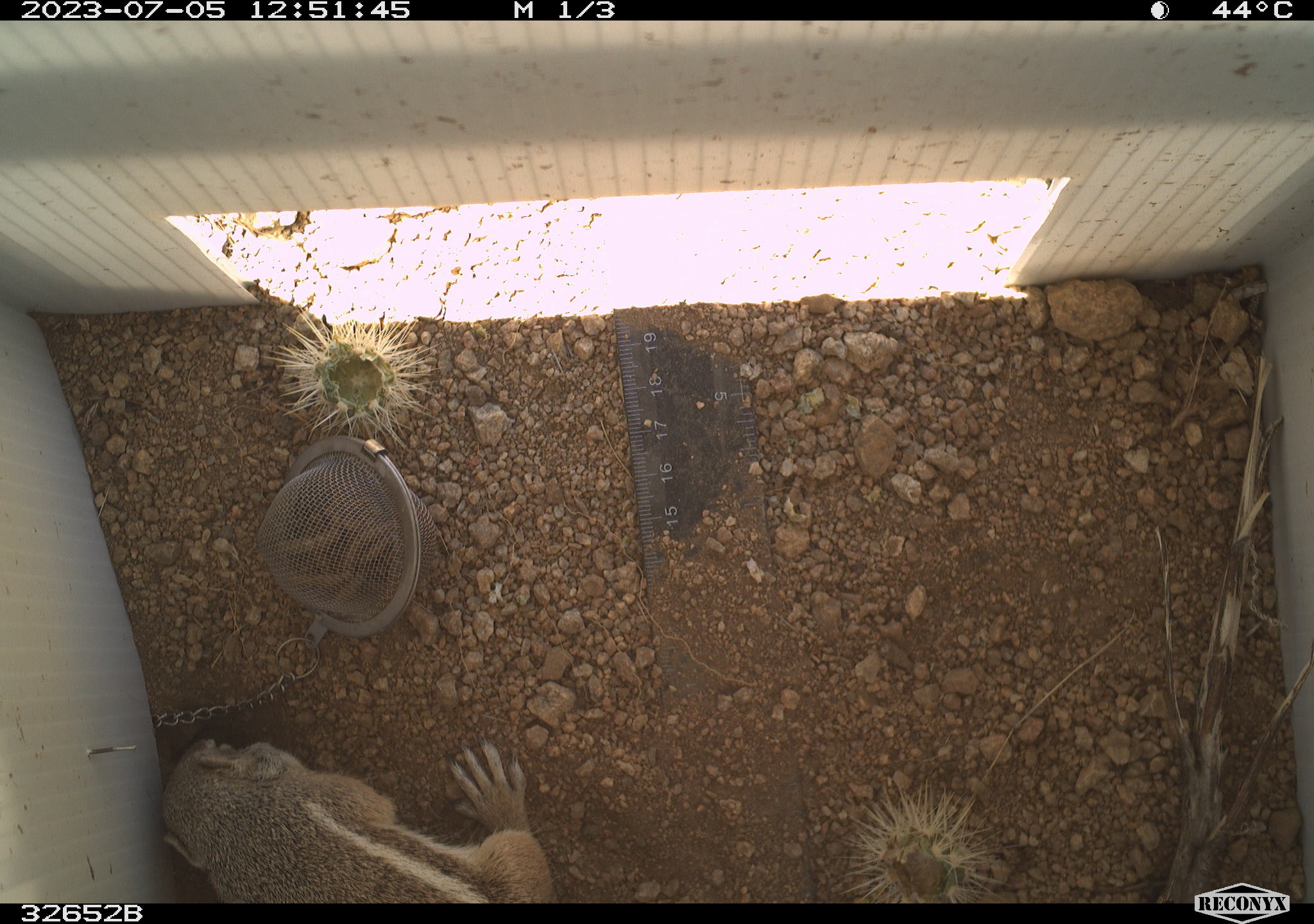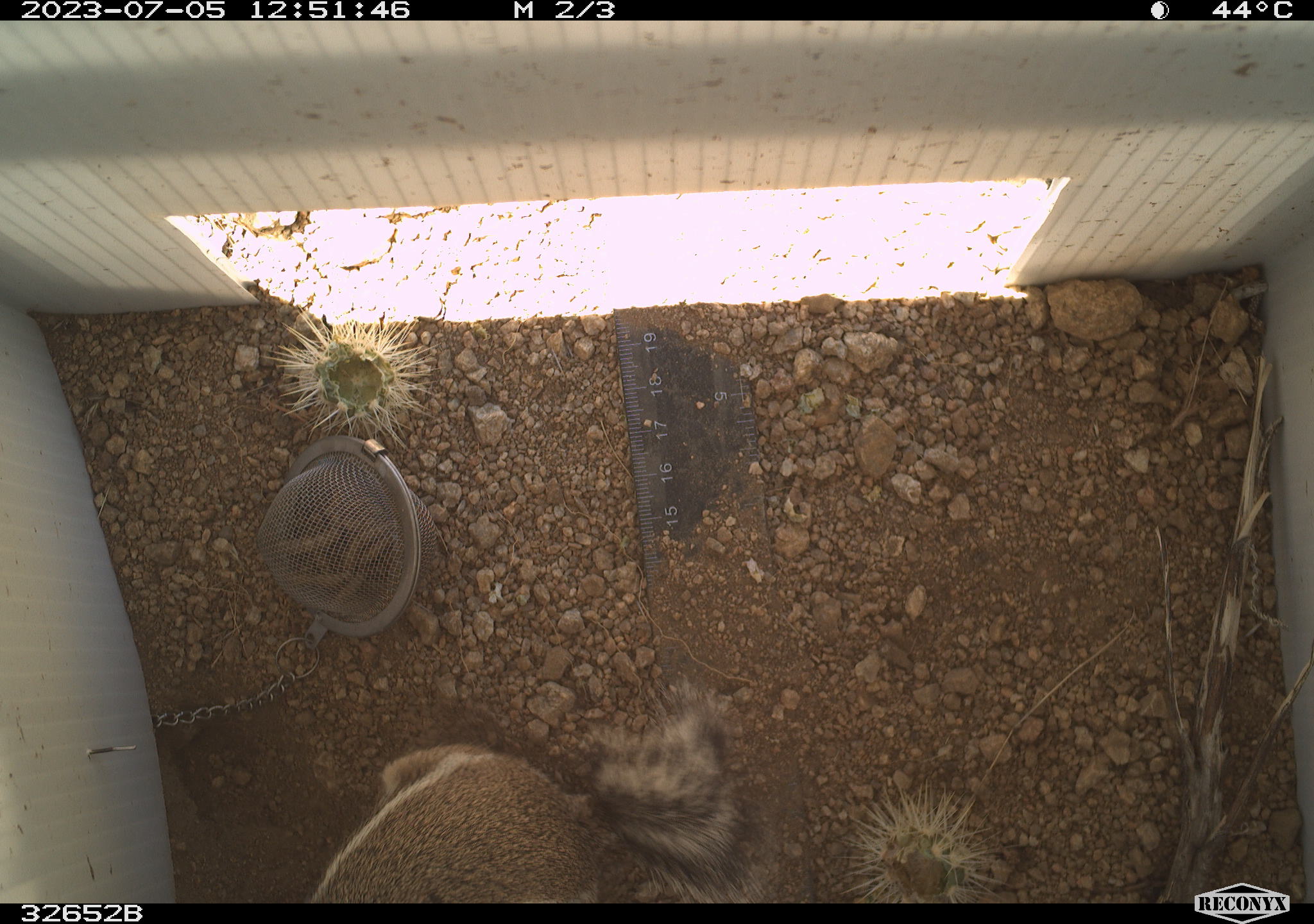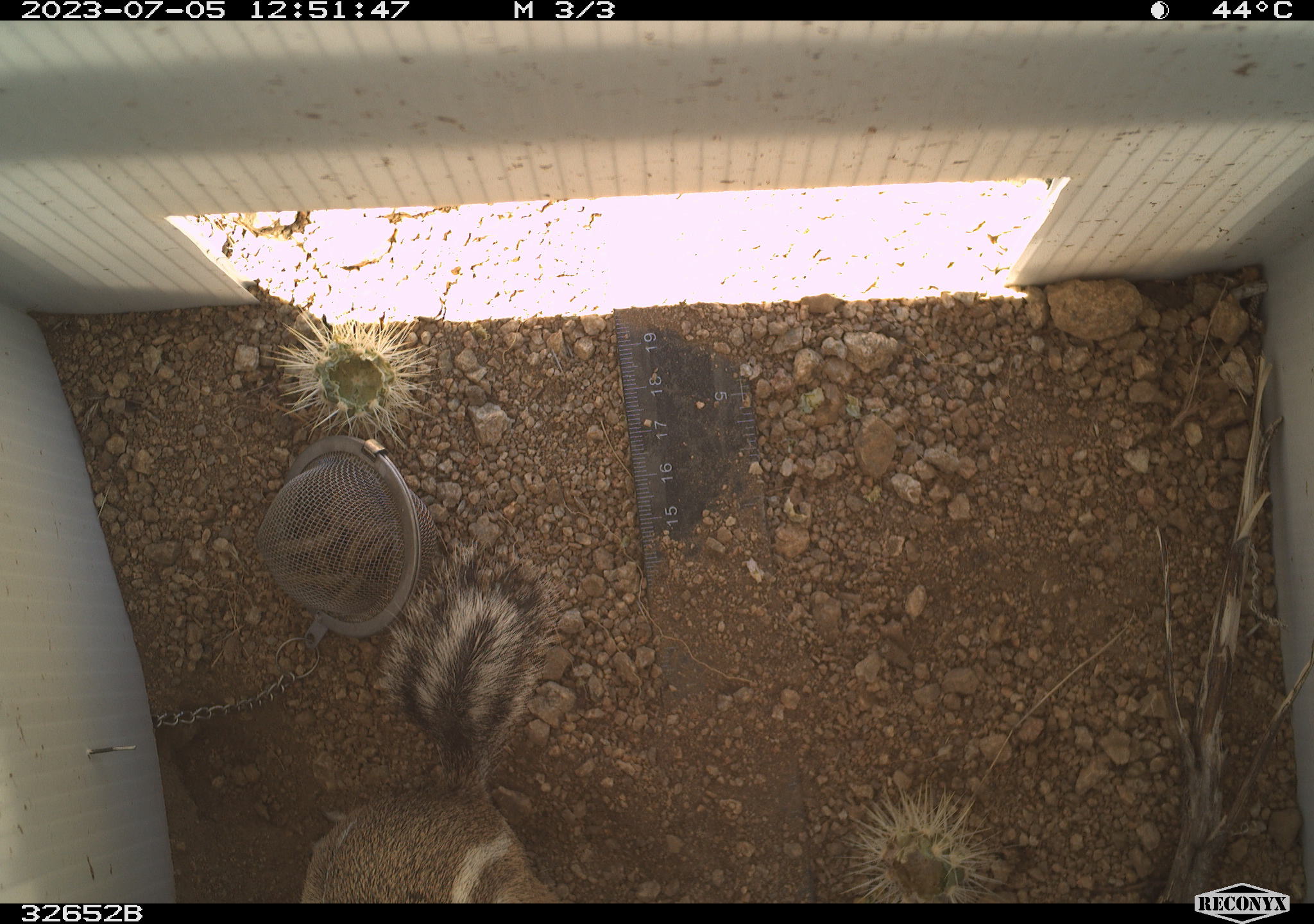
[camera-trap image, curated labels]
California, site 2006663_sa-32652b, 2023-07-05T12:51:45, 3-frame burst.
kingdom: Animalia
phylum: Chordata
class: Mammalia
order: Rodentia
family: Sciuridae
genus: Ammospermophilus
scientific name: Ammospermophilus leucurus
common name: white-tailed antelope squirrel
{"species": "white-tailed antelope squirrel (Ammospermophilus leucurus)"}